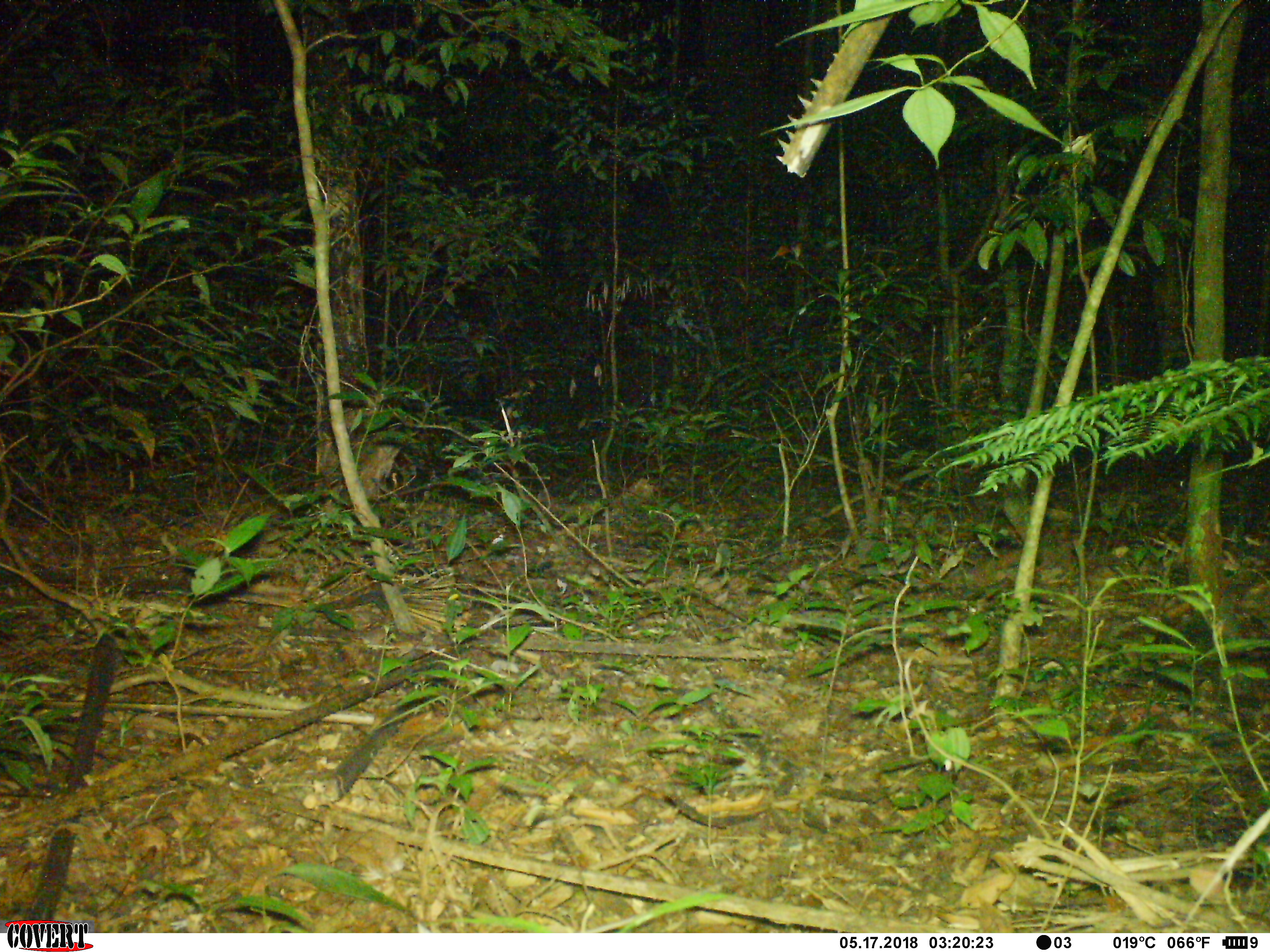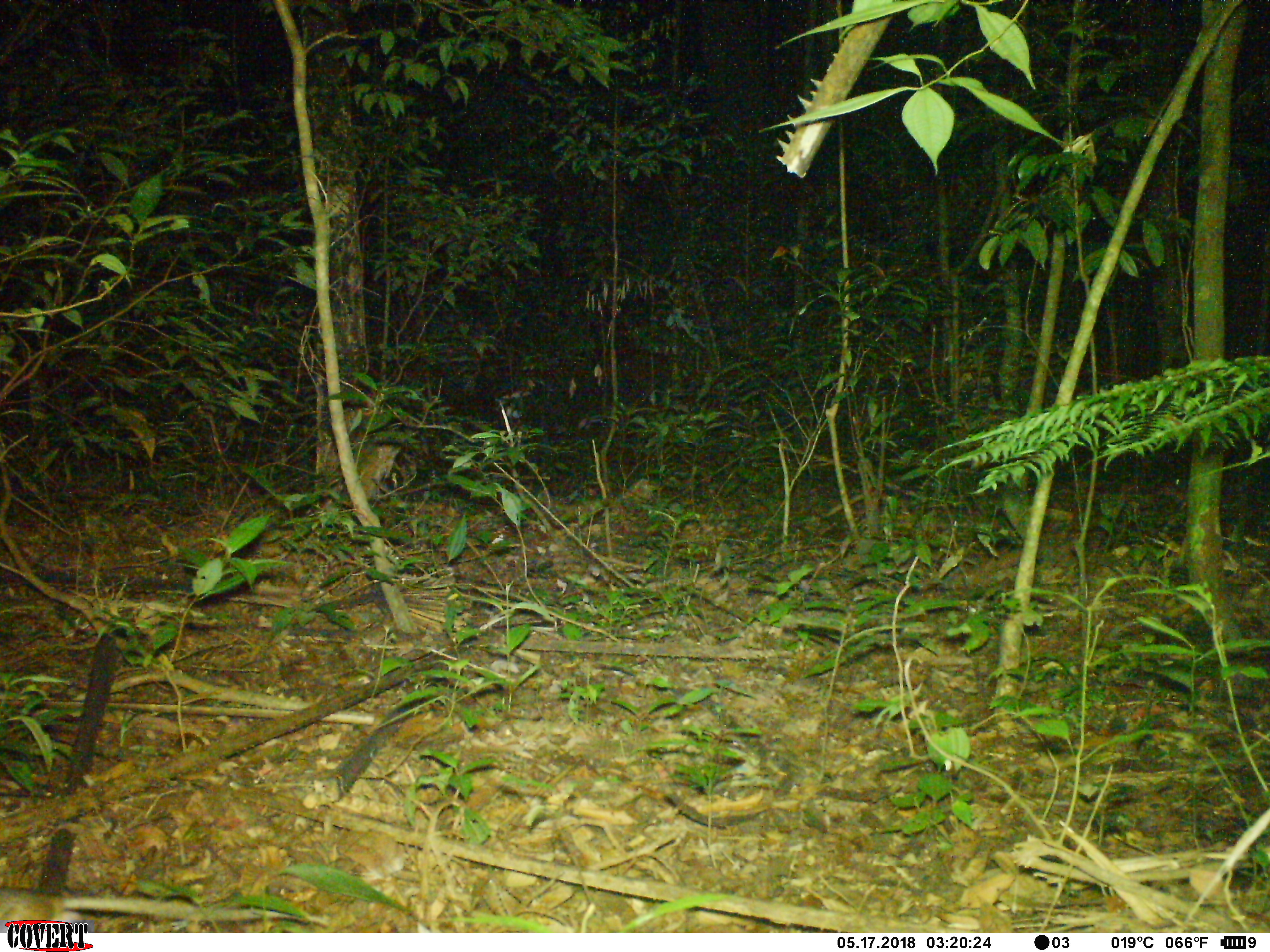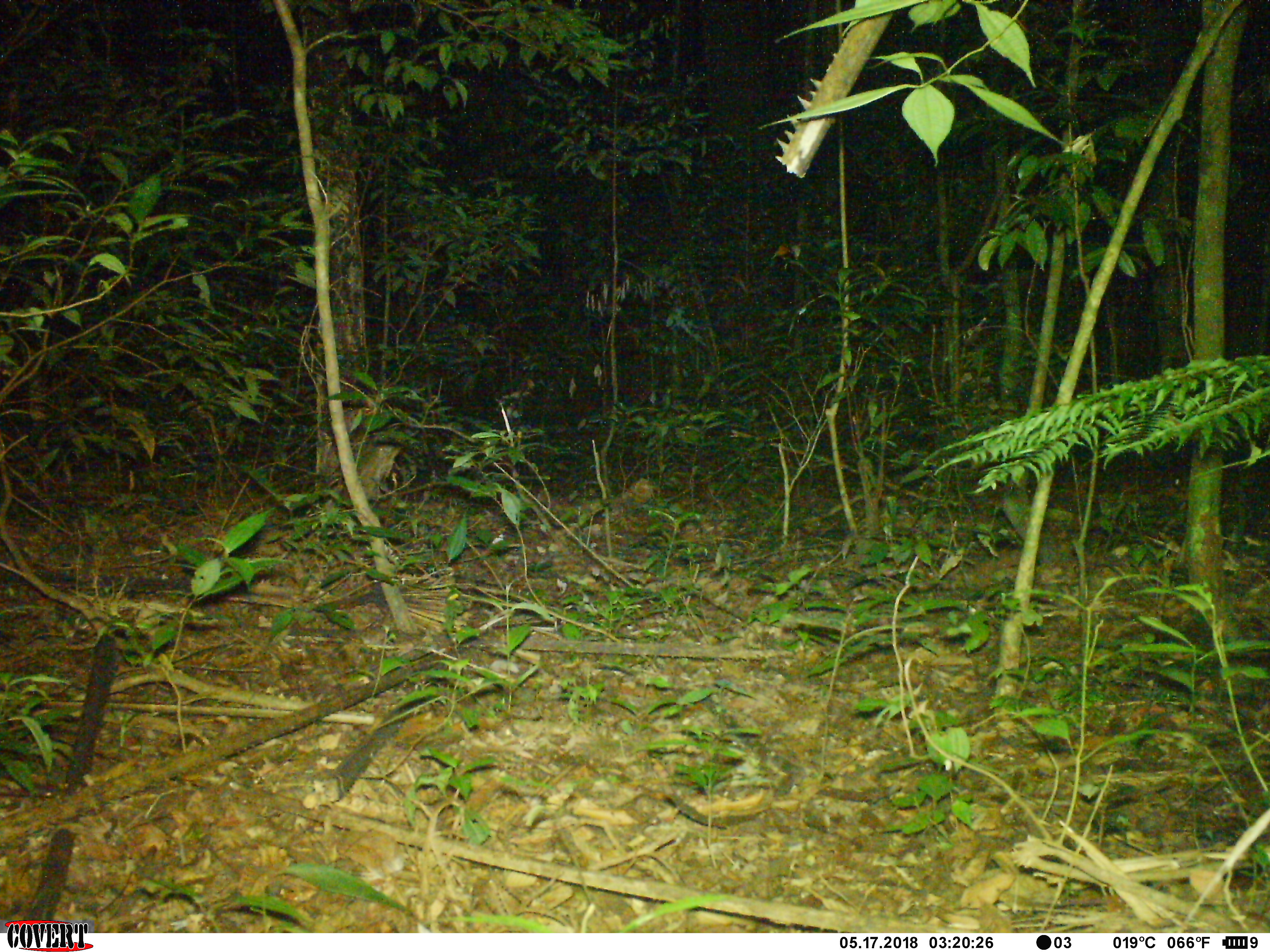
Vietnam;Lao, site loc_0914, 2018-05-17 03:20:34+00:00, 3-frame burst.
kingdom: Animalia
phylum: Chordata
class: Mammalia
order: Rodentia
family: Muridae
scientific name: Muridae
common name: old-world mice and rats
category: unidentified murid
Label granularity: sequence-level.